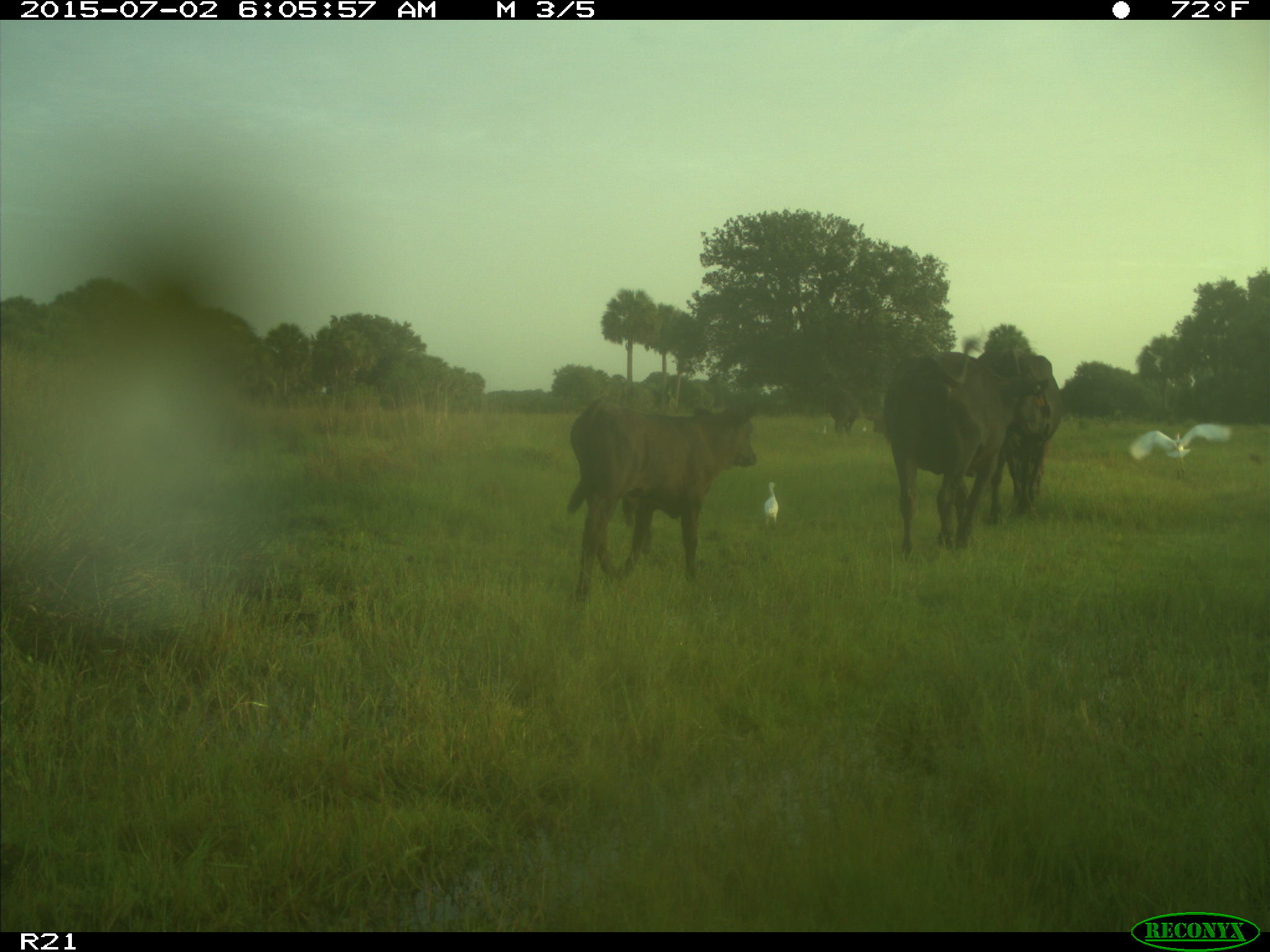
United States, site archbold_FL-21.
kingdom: Animalia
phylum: Chordata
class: Mammalia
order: Artiodactyla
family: Bovidae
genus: Bos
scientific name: Bos taurus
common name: domestic cow